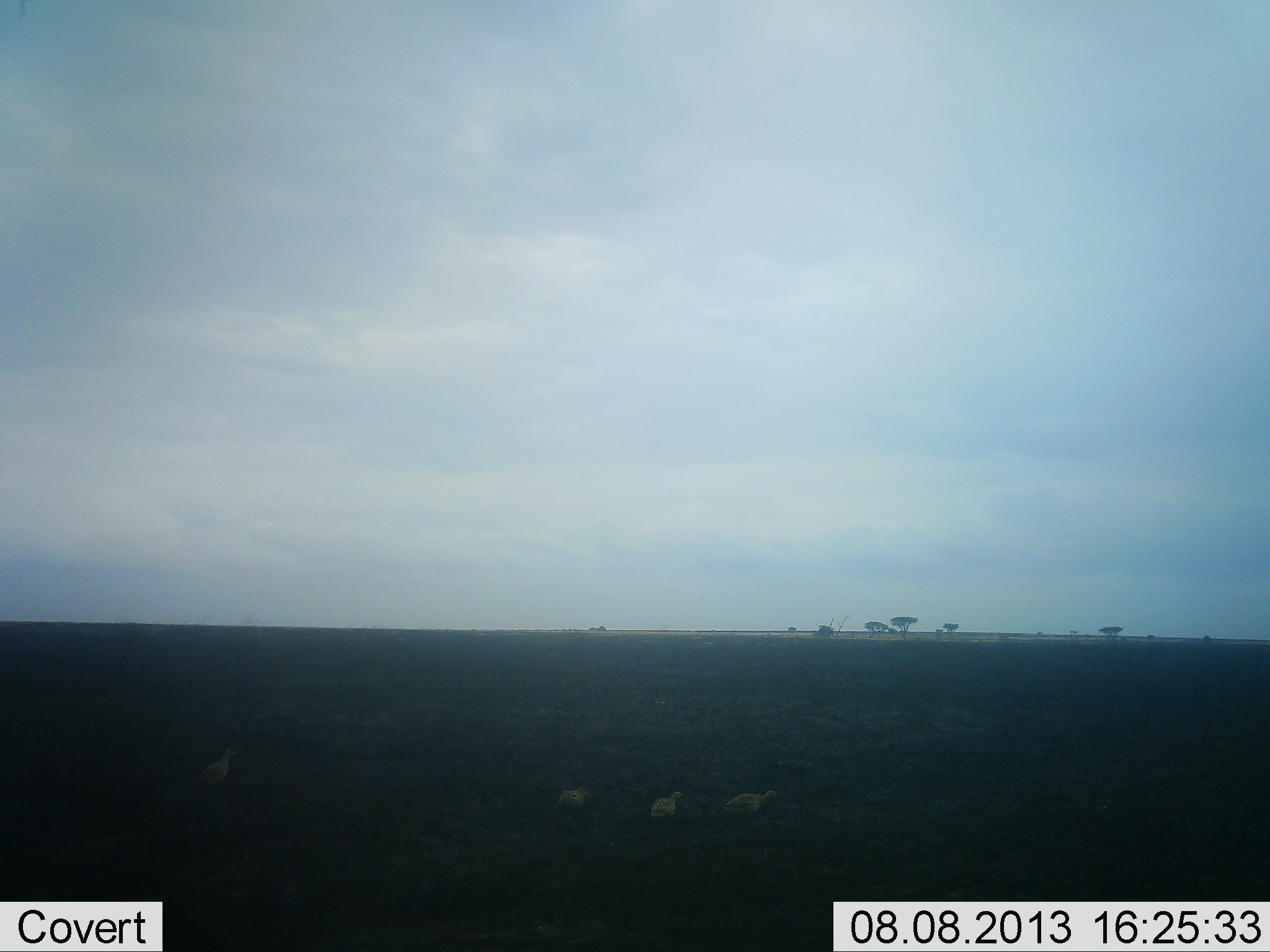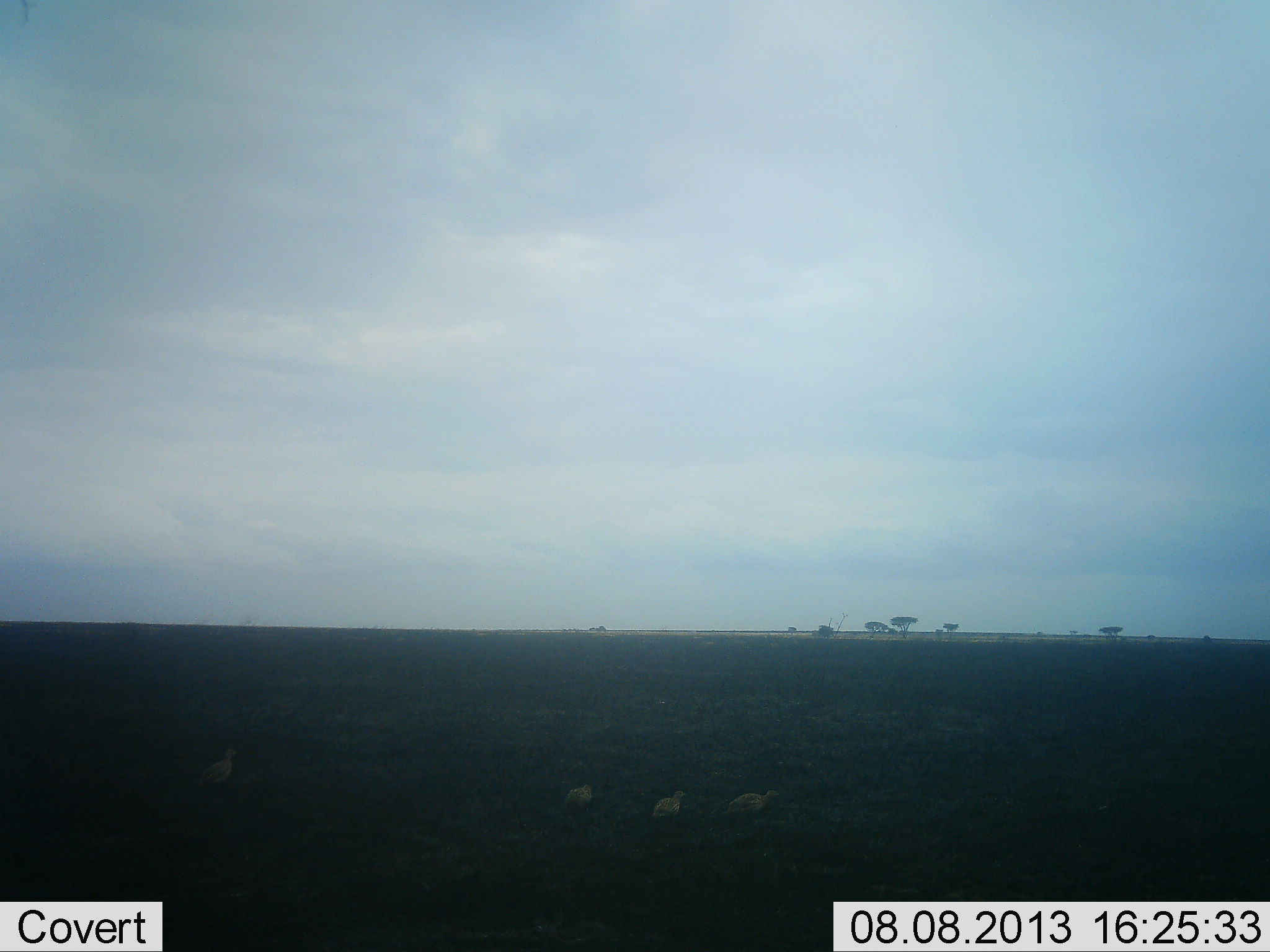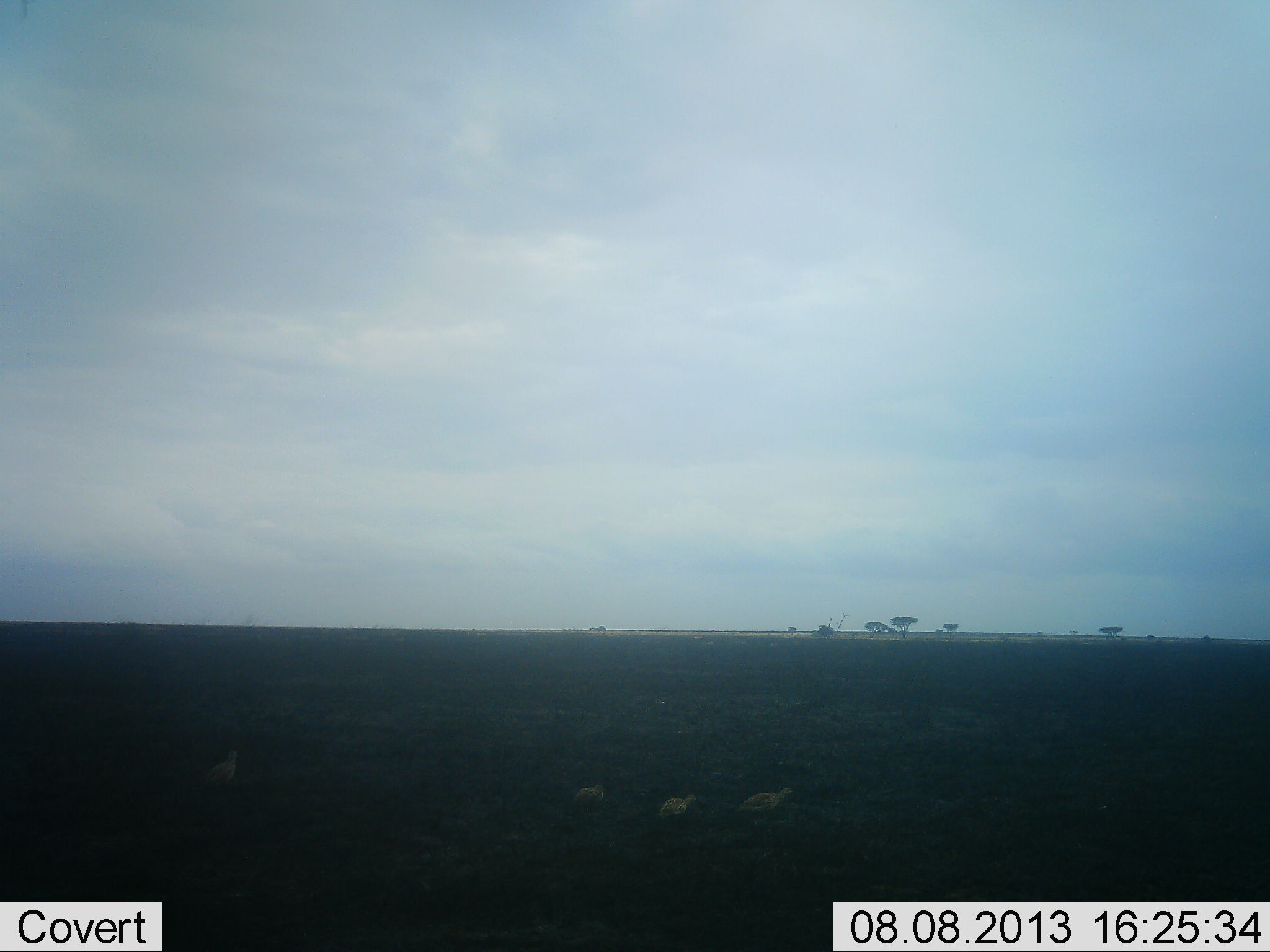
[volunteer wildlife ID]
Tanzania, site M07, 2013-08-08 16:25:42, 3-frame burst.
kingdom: Animalia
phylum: Chordata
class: Aves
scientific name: Aves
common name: bird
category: otherbird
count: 4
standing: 24%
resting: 5%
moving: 71%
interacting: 0%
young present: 5%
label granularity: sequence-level